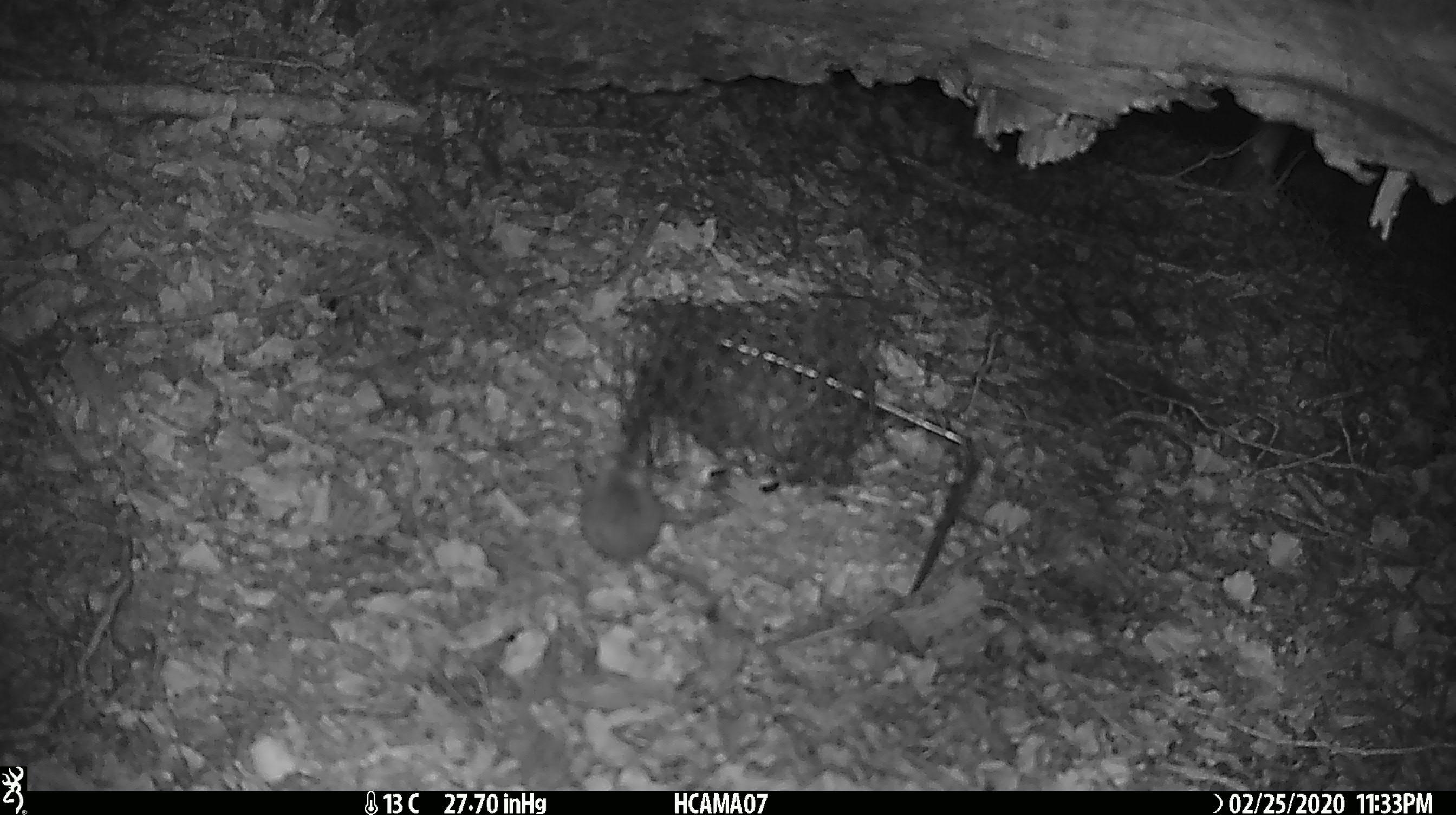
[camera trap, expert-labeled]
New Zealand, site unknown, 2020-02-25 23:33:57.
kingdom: Animalia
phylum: Chordata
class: Mammalia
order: Rodentia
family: Muridae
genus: Mus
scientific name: Mus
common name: mouse